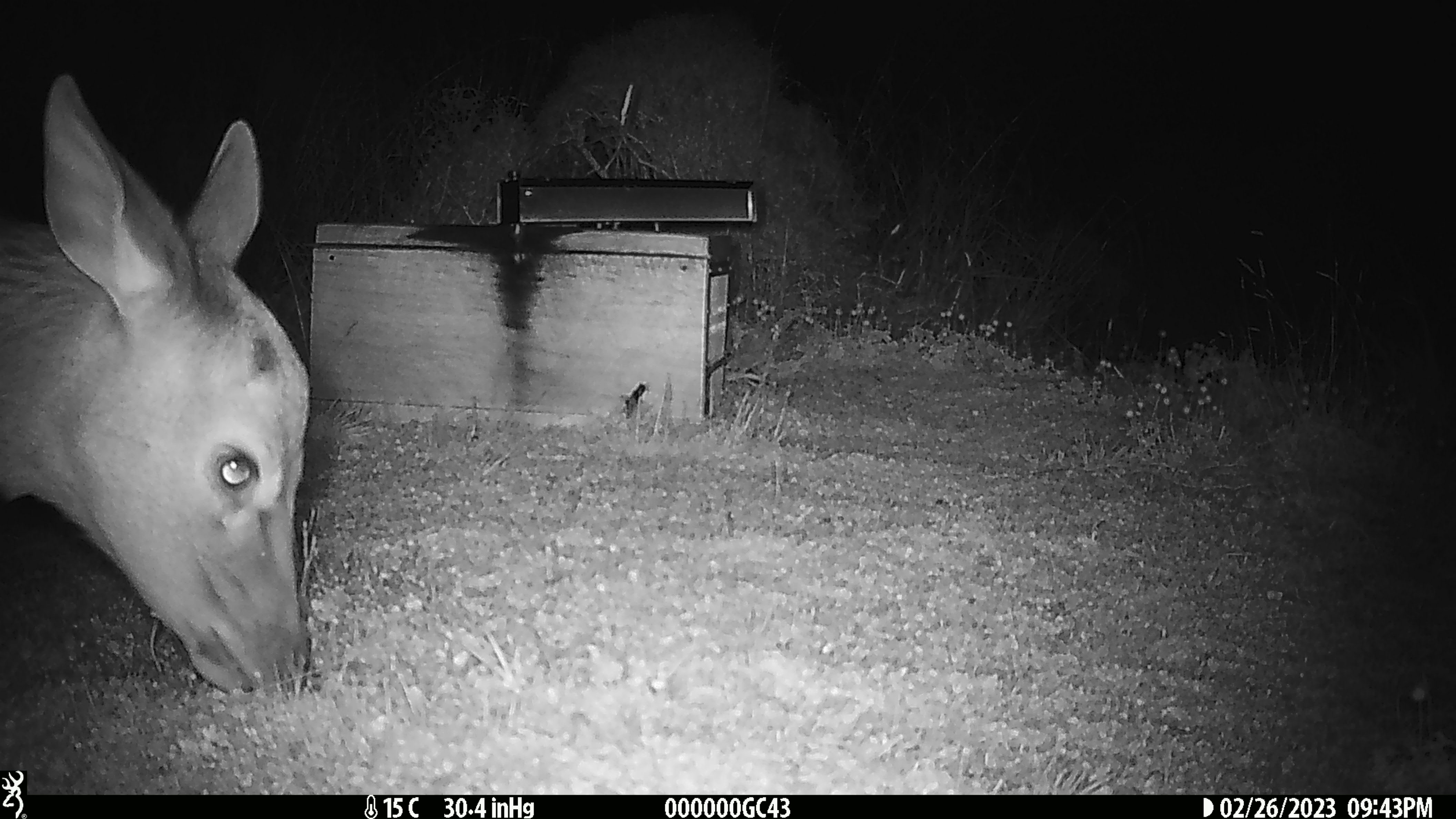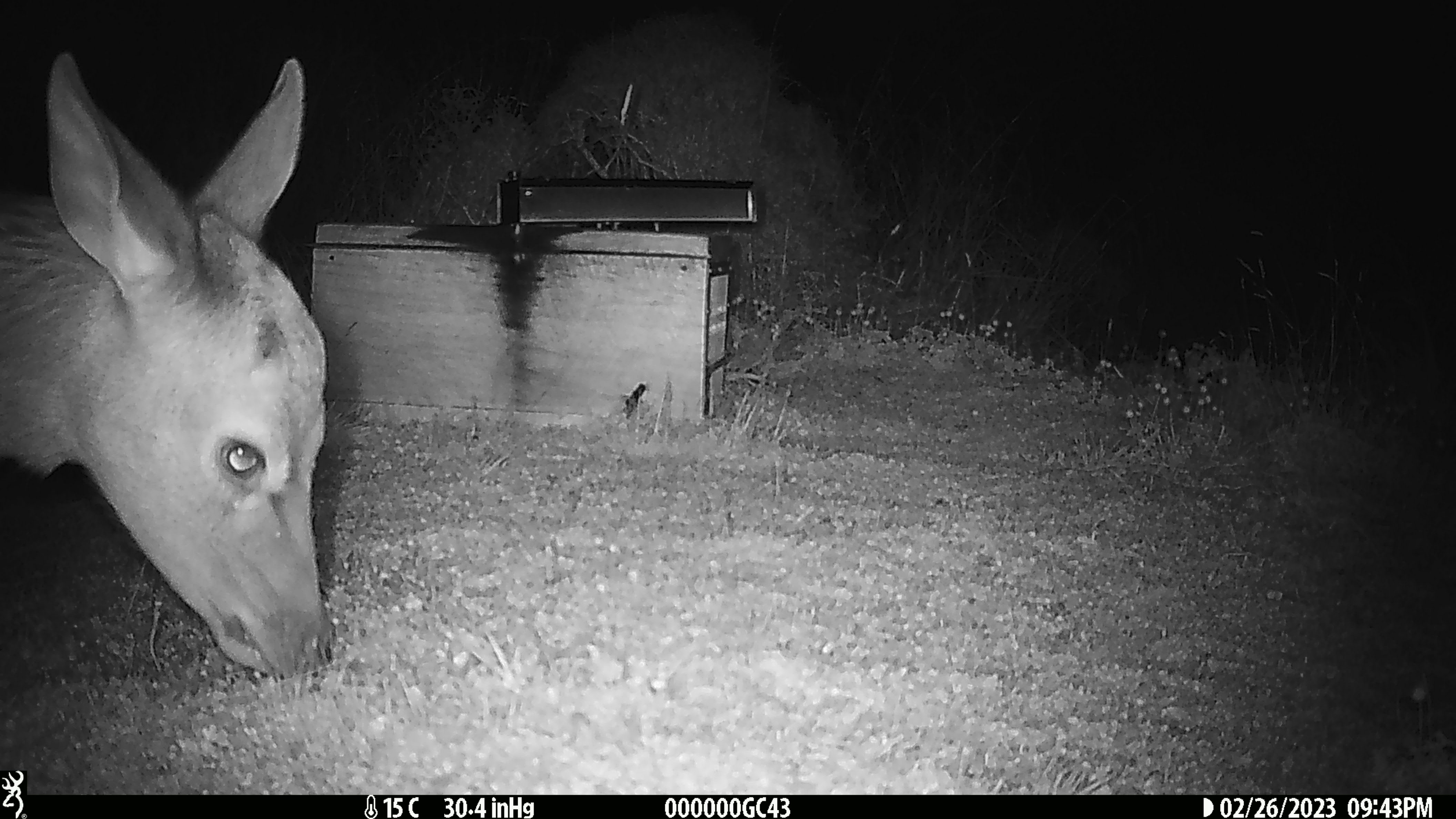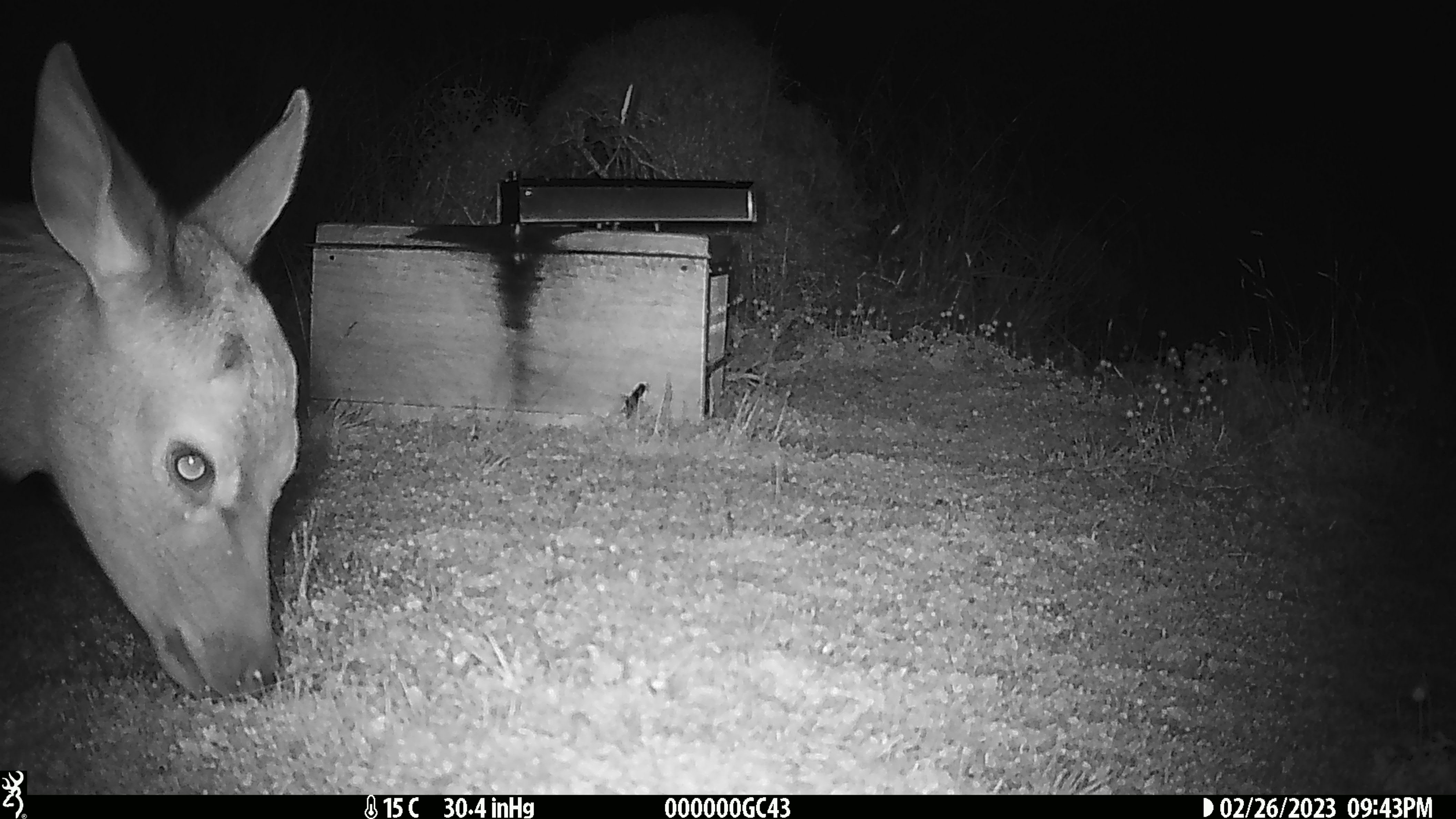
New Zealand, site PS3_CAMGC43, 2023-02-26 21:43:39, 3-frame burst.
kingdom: Animalia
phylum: Chordata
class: Mammalia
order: Artiodactyla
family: Cervidae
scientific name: Cervidae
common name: deer